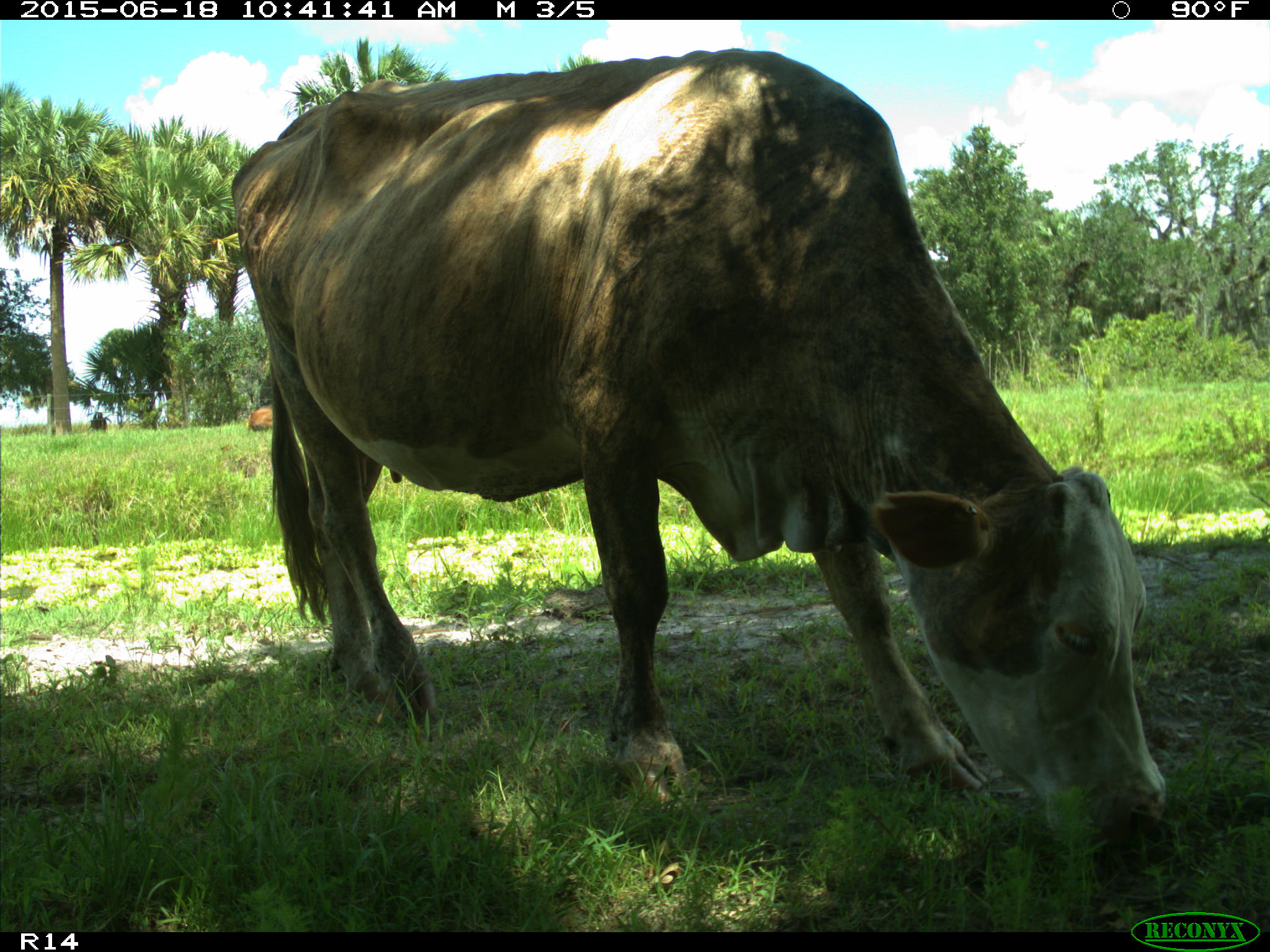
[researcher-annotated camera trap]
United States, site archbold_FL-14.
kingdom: Animalia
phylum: Chordata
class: Mammalia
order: Artiodactyla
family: Bovidae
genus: Bos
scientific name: Bos taurus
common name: domestic cow